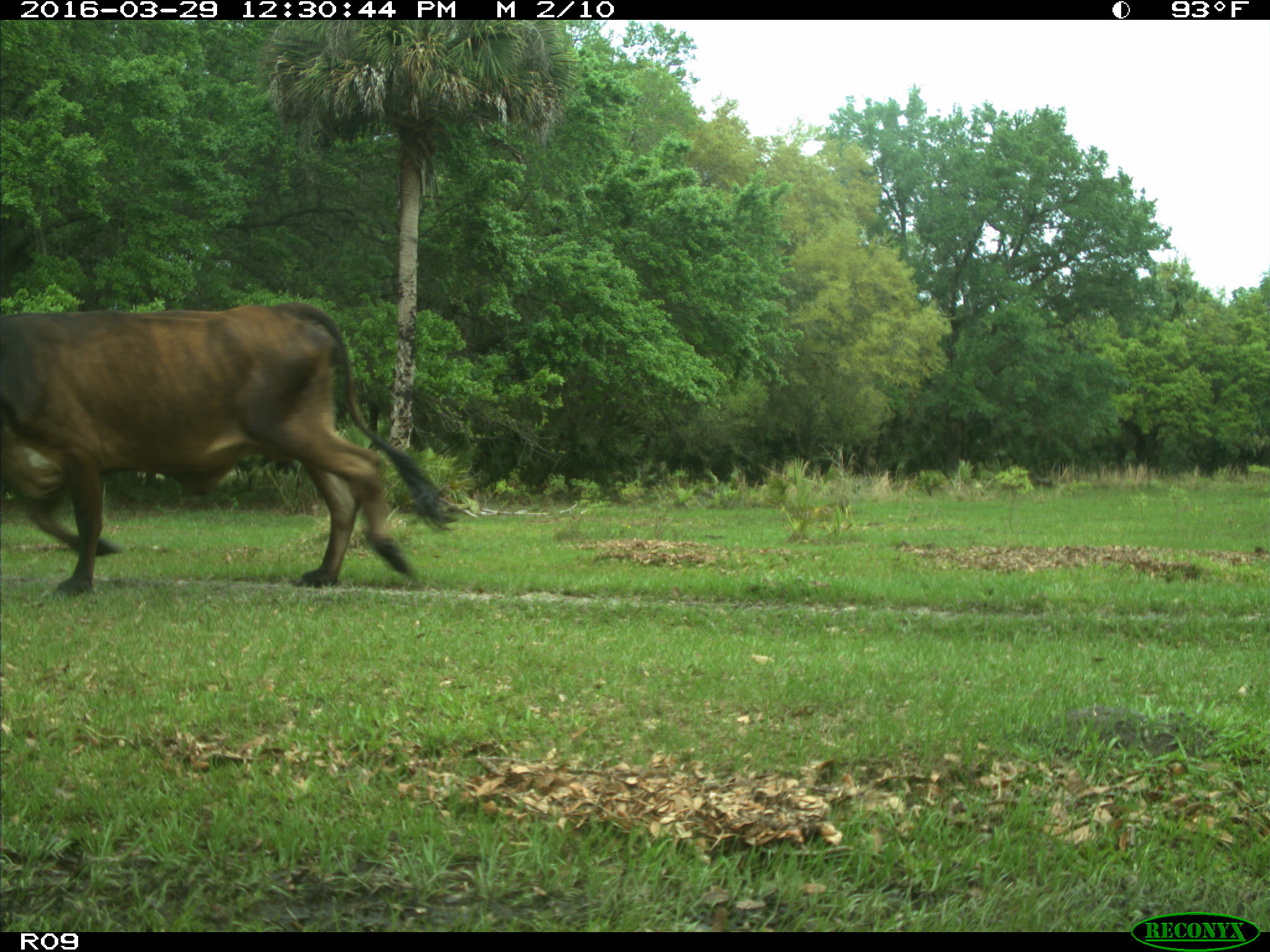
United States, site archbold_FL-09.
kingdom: Animalia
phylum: Chordata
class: Mammalia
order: Artiodactyla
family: Bovidae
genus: Bos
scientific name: Bos taurus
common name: domestic cow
Bos taurus (domestic cow).